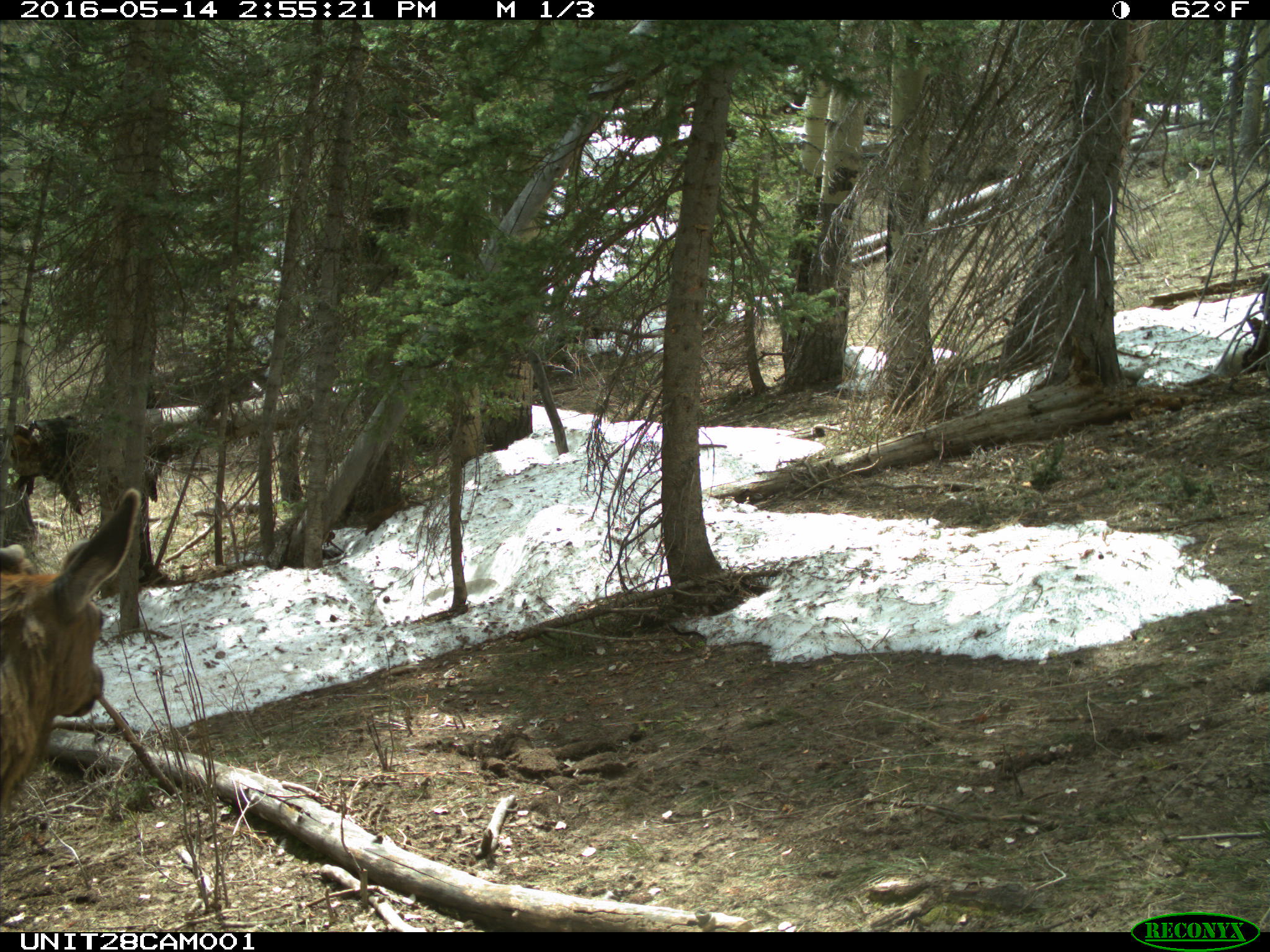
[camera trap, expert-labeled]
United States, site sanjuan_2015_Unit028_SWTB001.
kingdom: Animalia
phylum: Chordata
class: Mammalia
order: Artiodactyla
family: Cervidae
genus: Cervus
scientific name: Cervus elaphus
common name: red deer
Cervus elaphus (red deer).